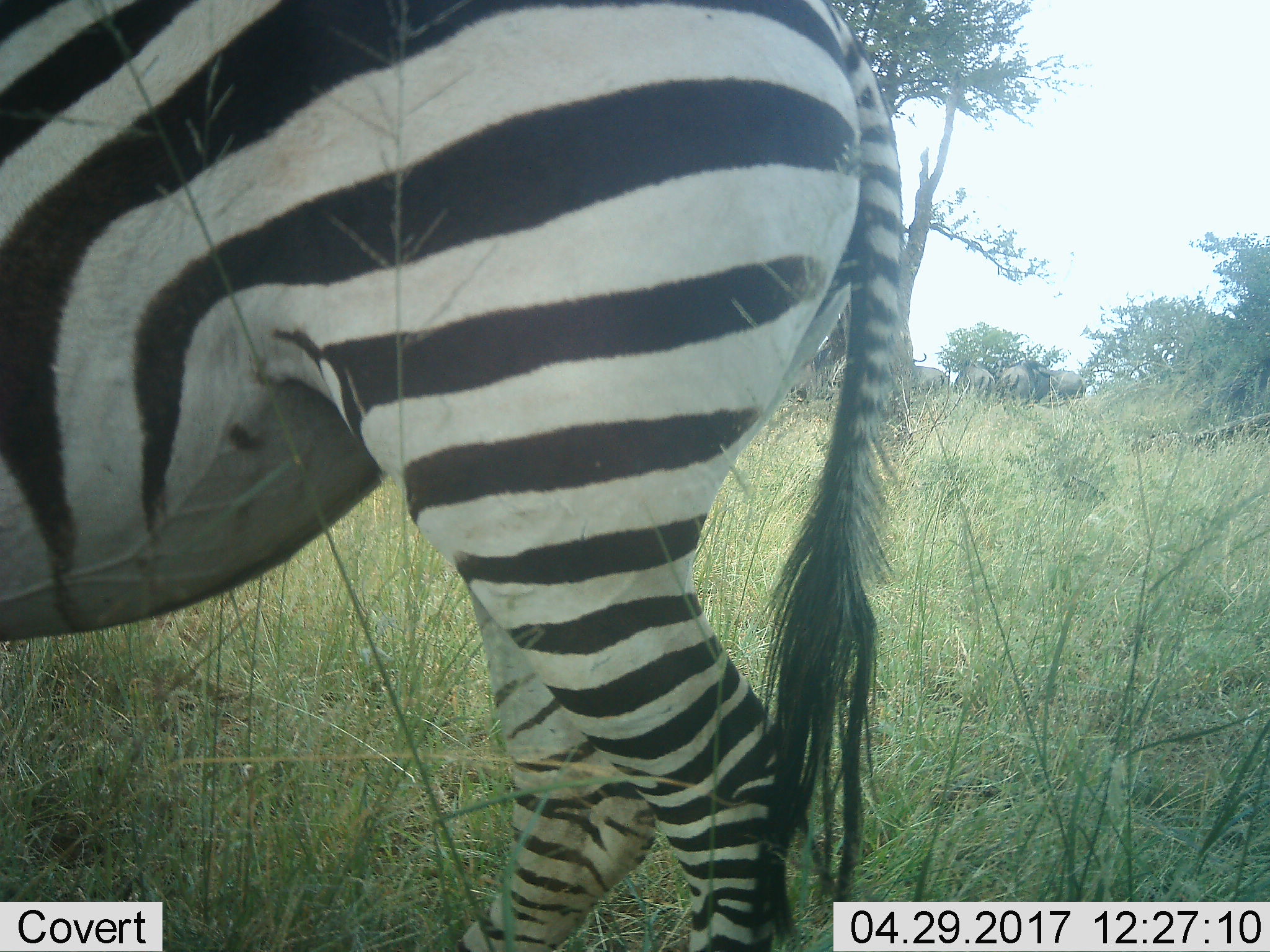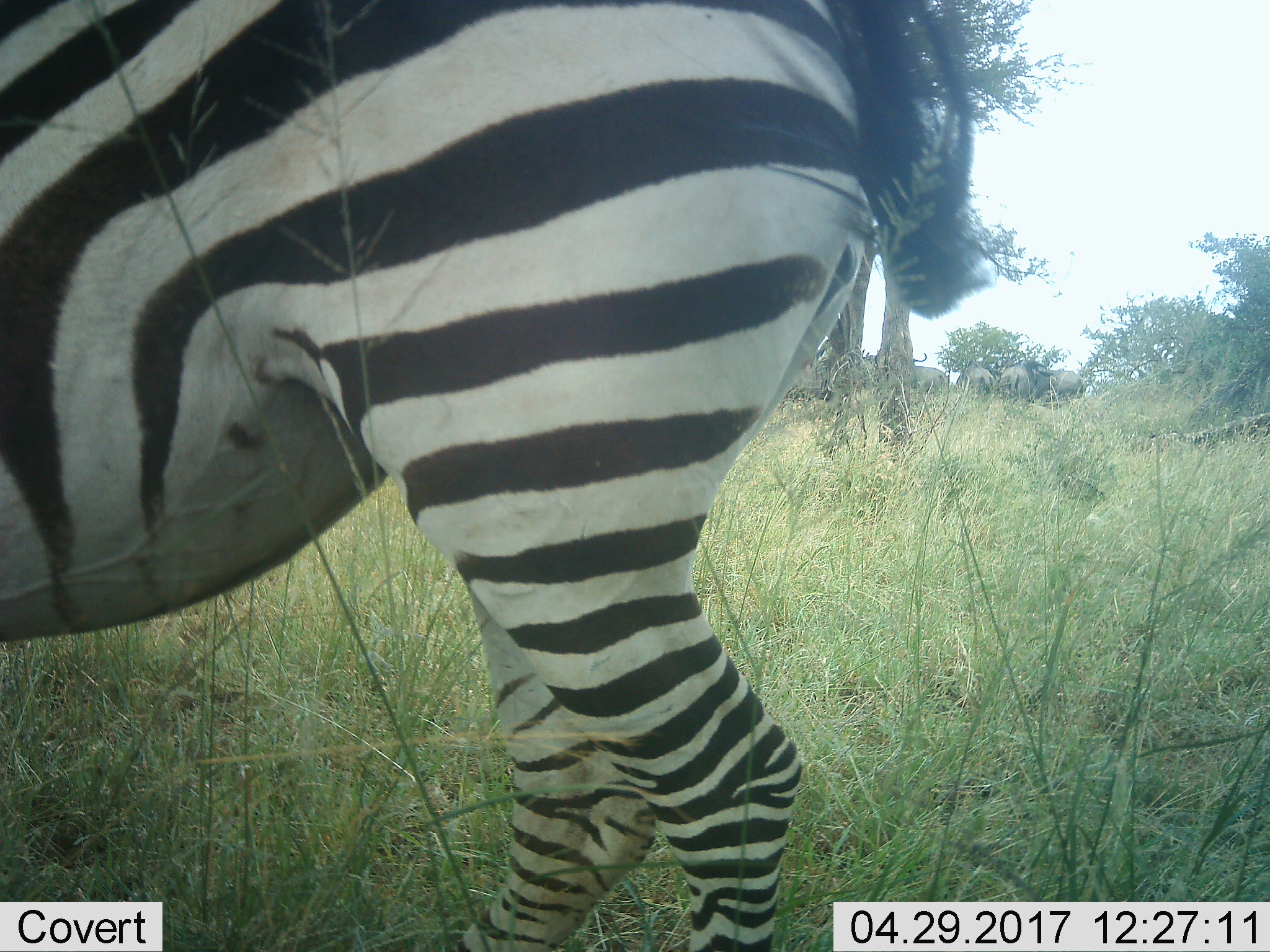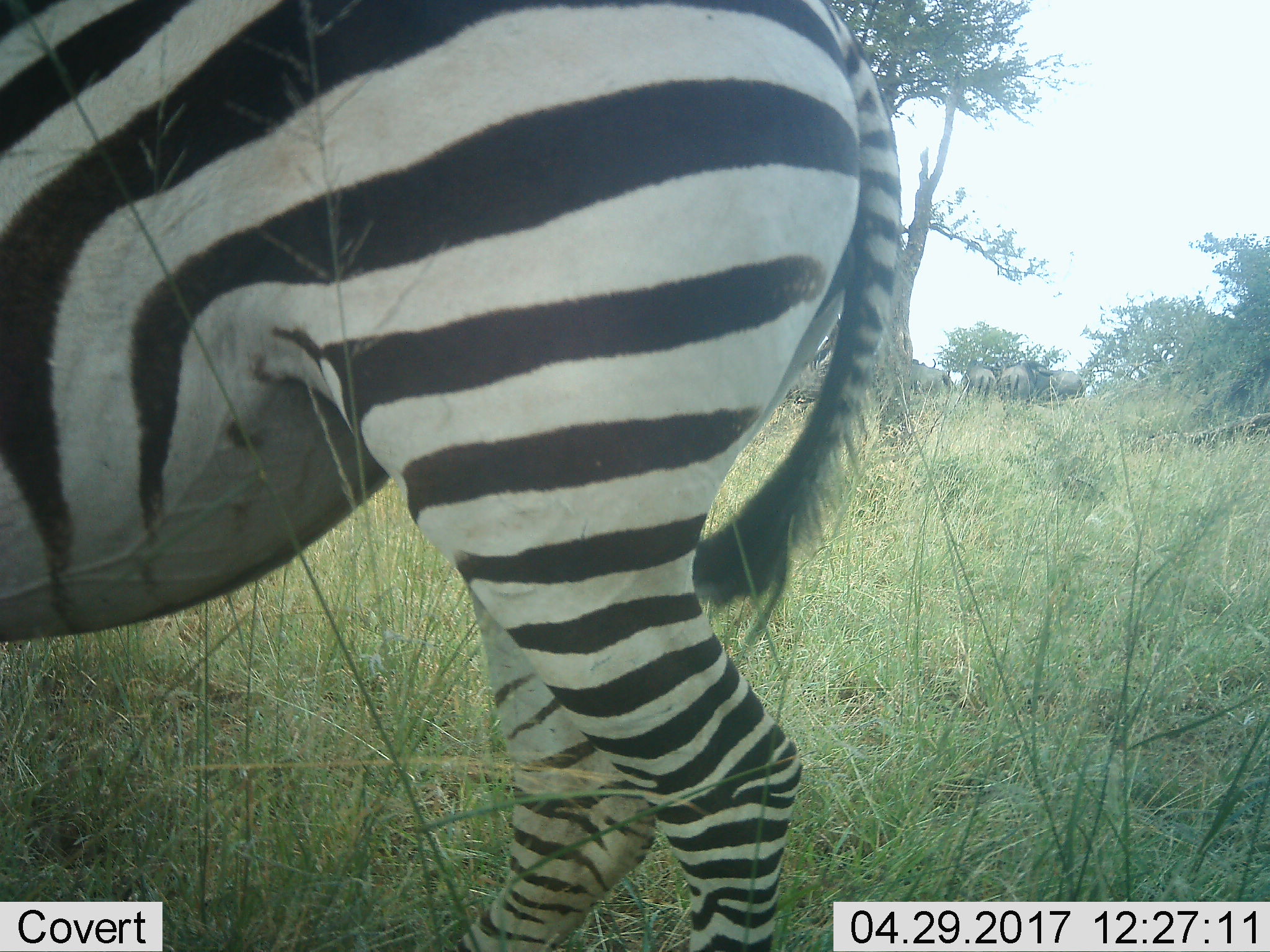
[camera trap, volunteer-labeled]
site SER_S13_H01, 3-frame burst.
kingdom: Animalia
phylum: Chordata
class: Mammalia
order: Artiodactyla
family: Bovidae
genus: Connochaetes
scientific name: Connochaetes taurinus taurinus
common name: blue wildebeest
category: wildebeestblue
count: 5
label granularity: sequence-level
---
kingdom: Animalia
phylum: Chordata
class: Mammalia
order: Perissodactyla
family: Equidae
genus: Equus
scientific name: Equus quagga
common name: plains zebra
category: zebraplains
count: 1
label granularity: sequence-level